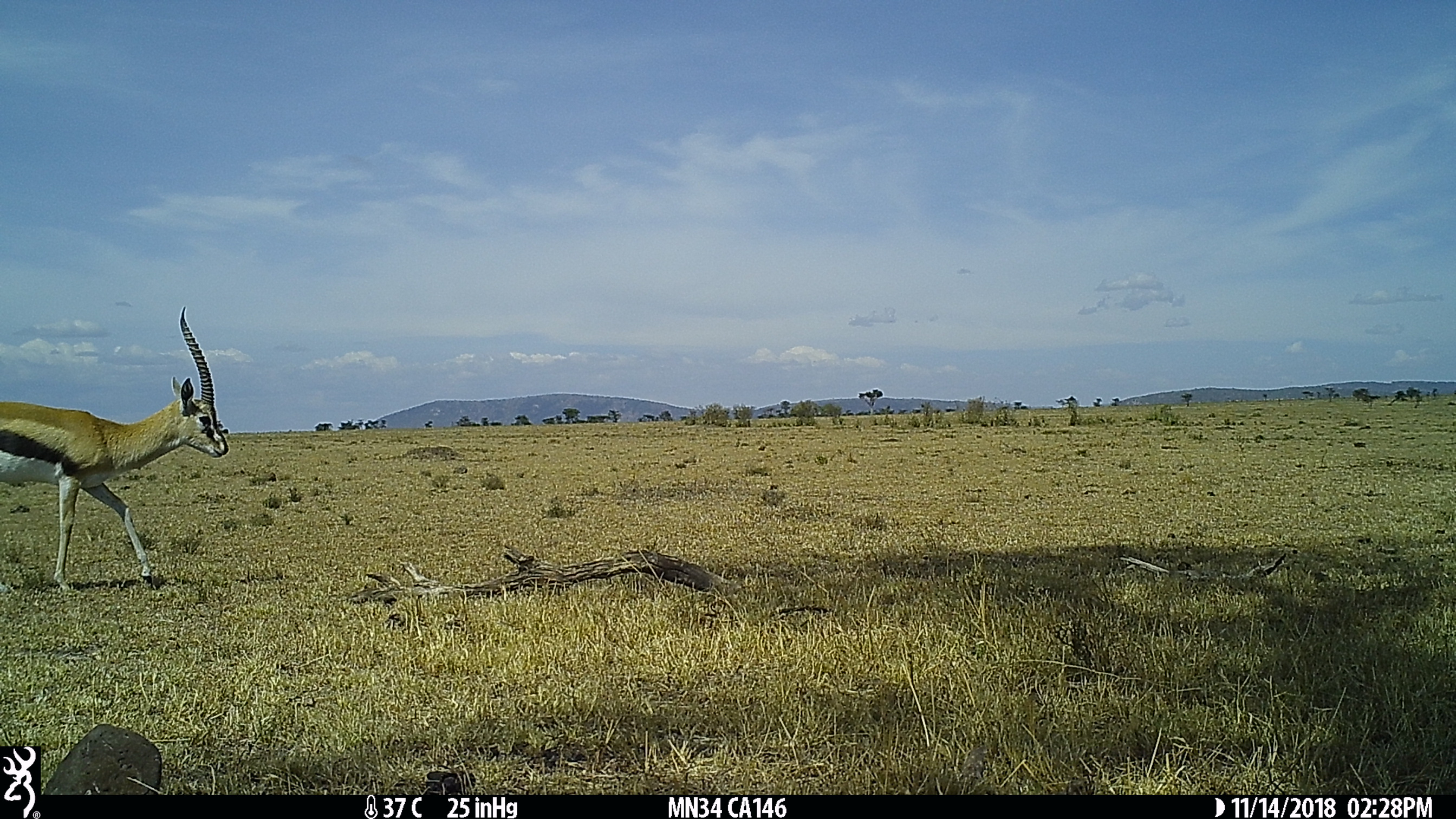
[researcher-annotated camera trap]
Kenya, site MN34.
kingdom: Animalia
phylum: Chordata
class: Mammalia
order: Artiodactyla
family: Bovidae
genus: Eudorcas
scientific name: Eudorcas thomsonii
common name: thomon's gazelle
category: gazelle thomsons